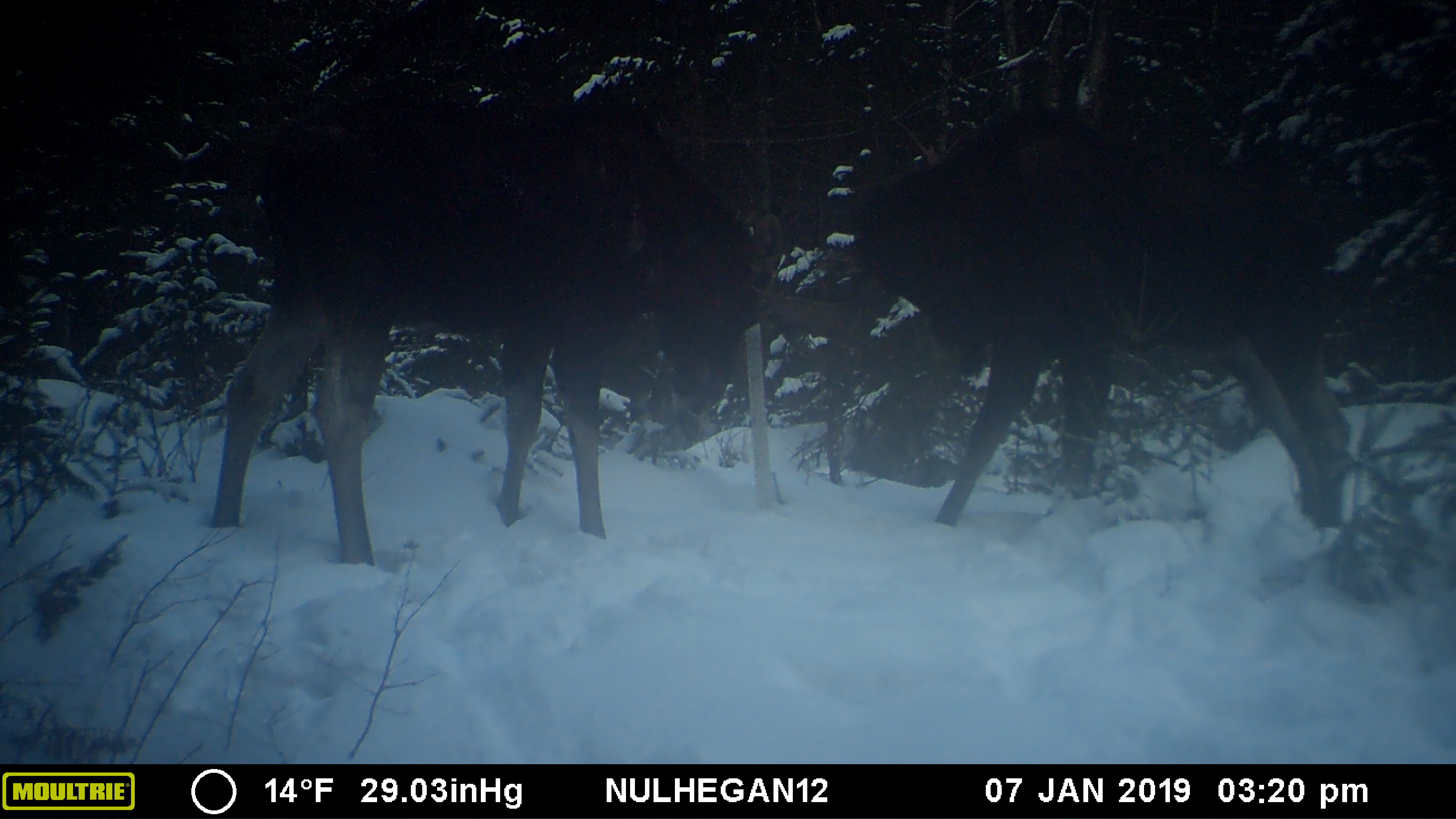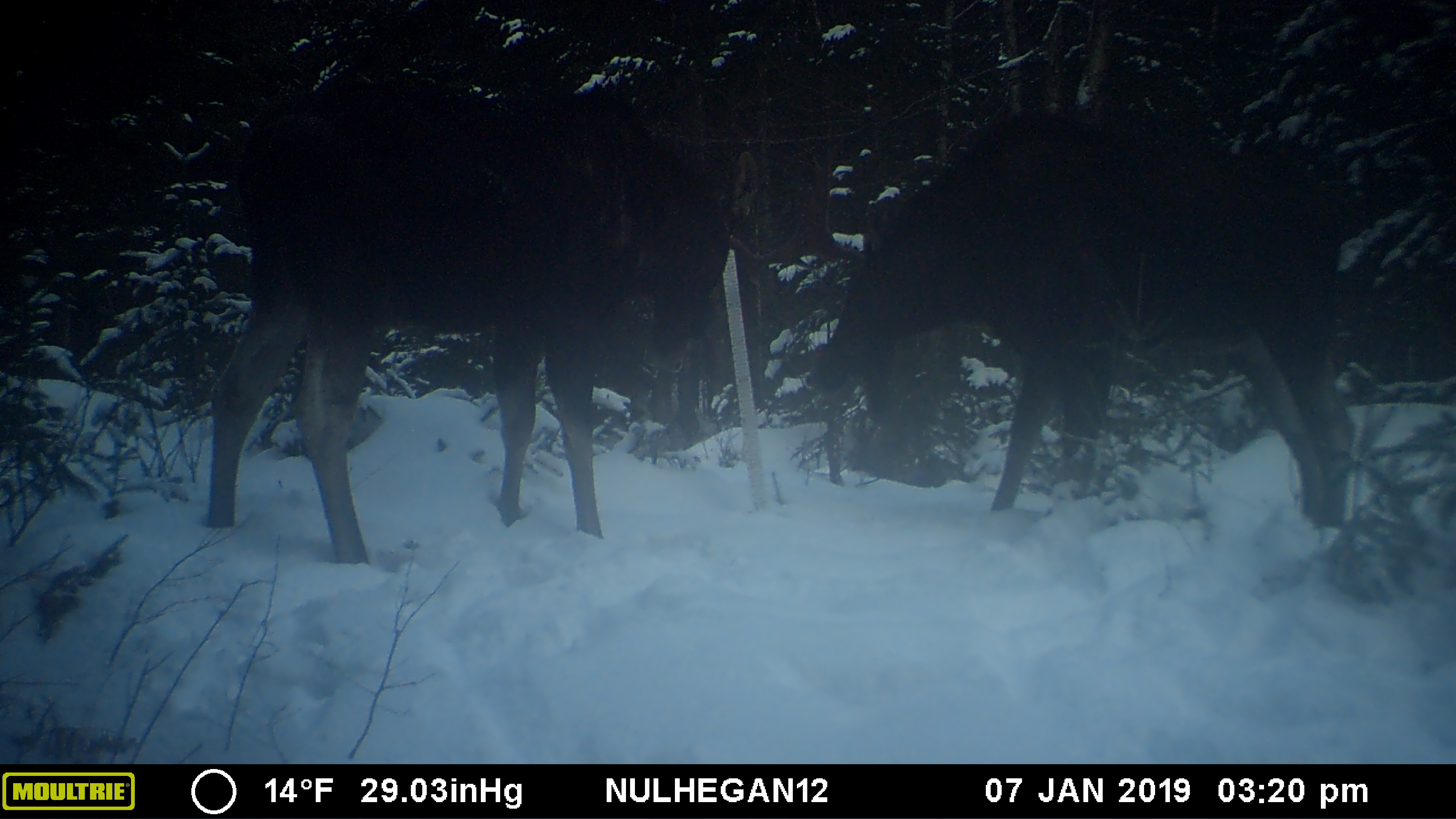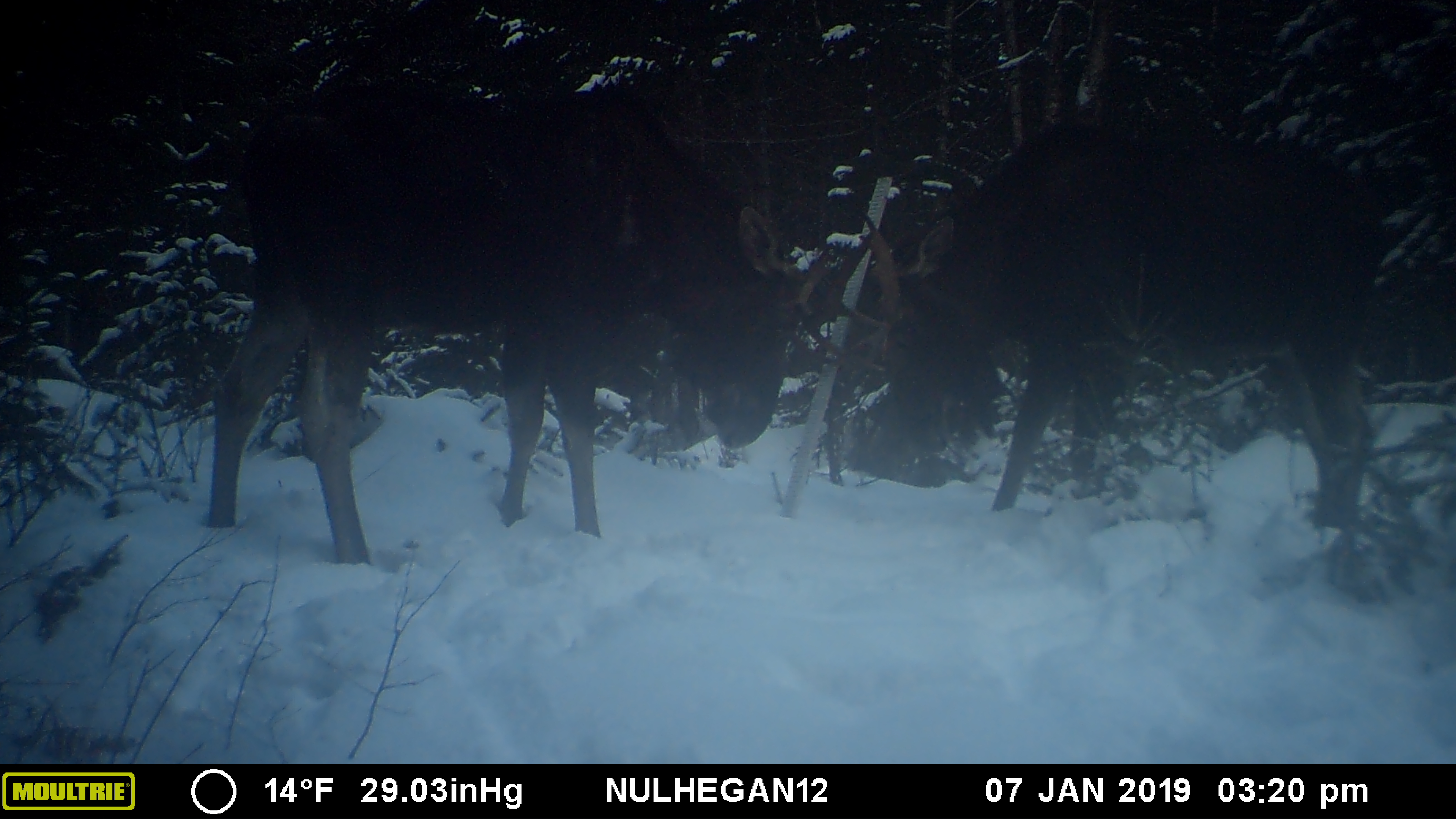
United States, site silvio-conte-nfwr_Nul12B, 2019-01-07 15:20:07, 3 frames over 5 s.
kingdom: Animalia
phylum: Chordata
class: Mammalia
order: Artiodactyla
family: Cervidae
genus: Alces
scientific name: Alces alces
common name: moose